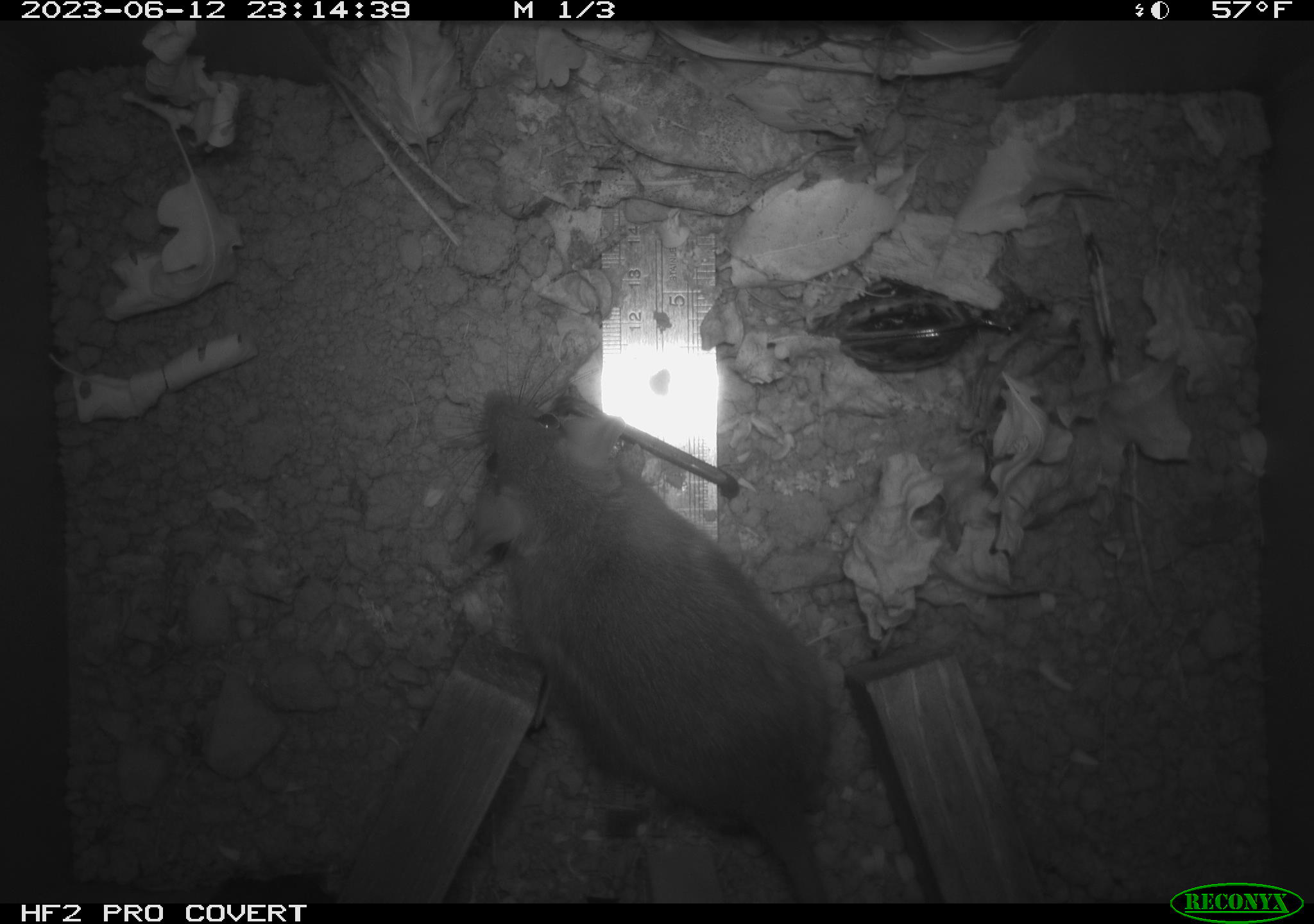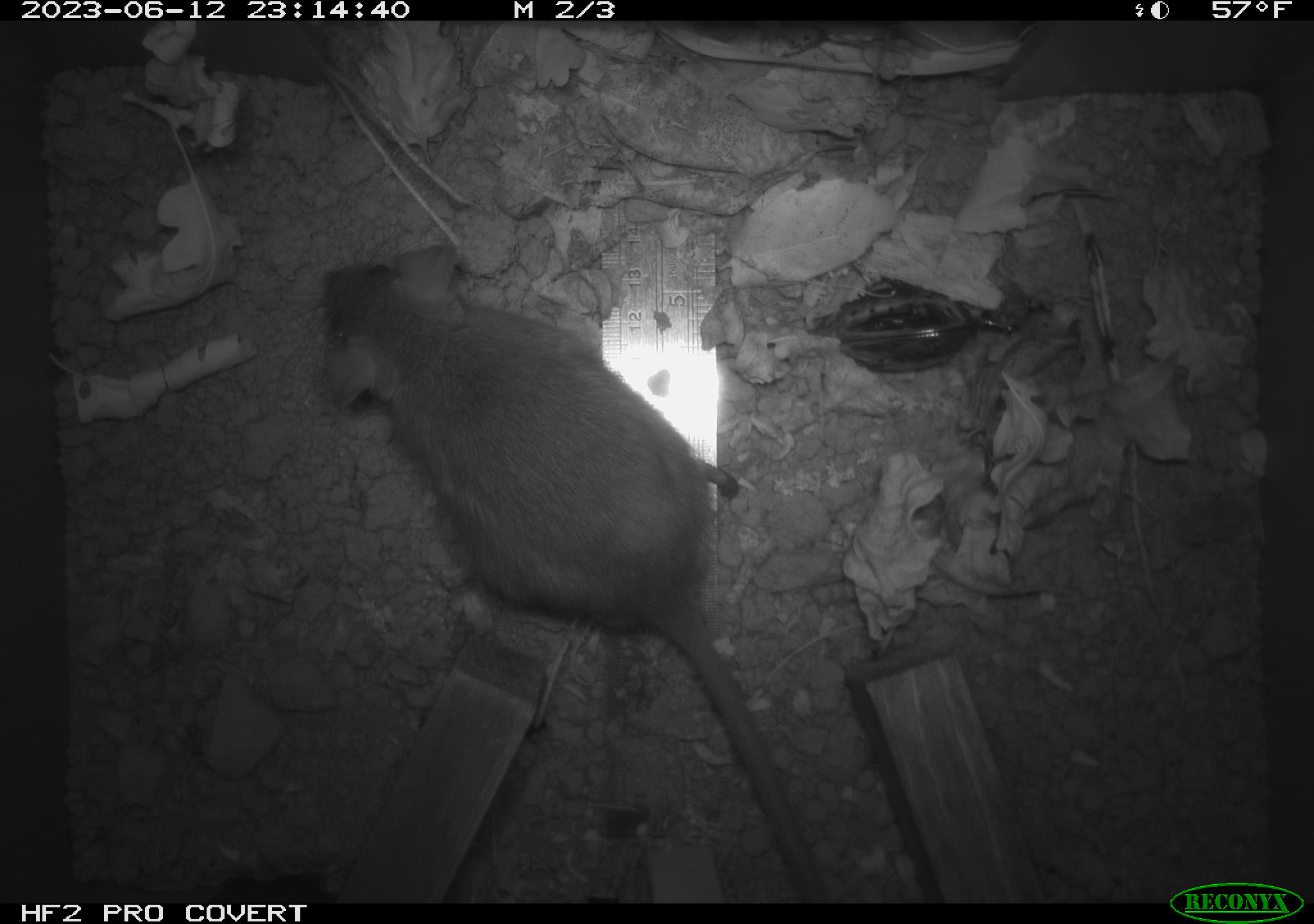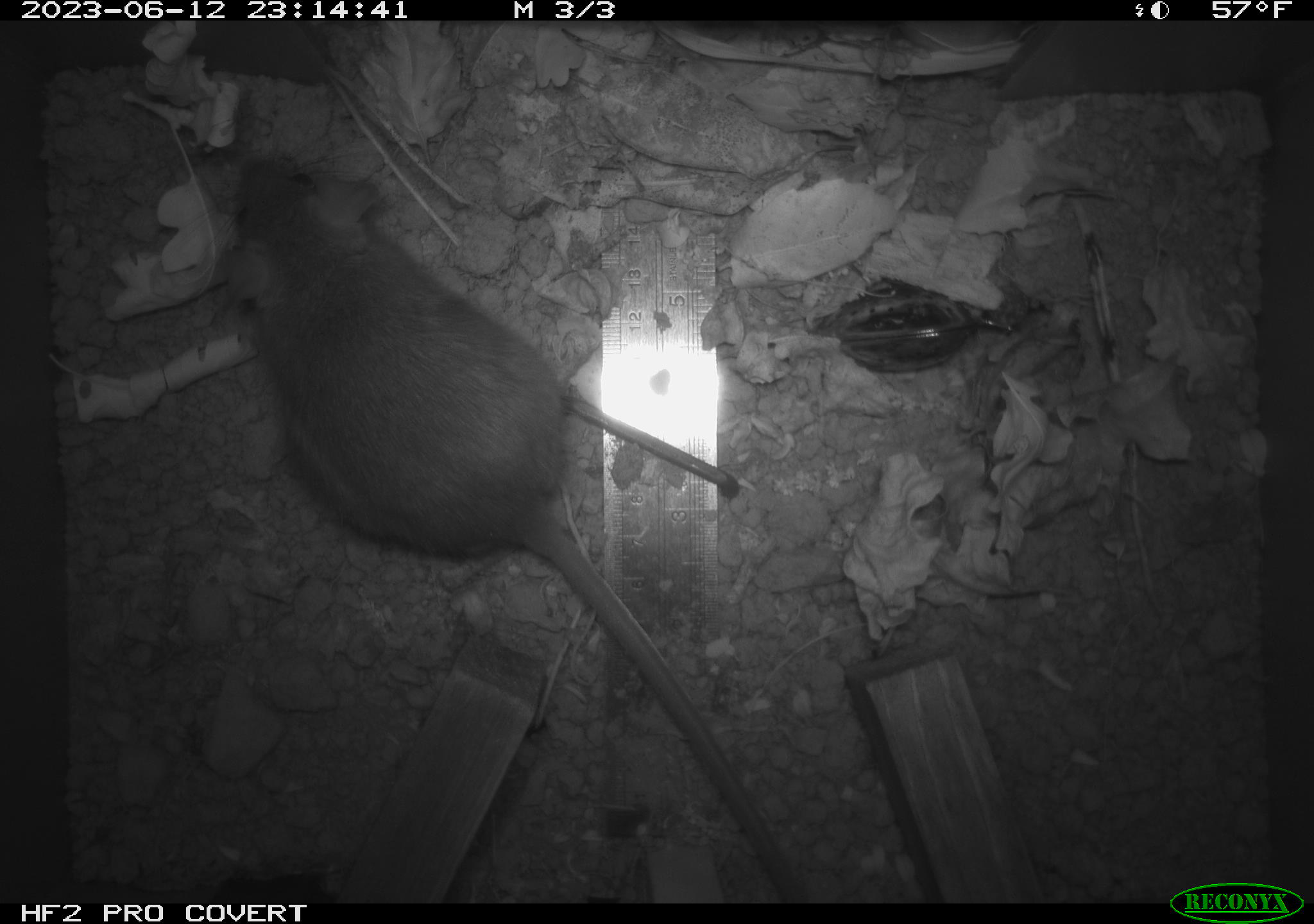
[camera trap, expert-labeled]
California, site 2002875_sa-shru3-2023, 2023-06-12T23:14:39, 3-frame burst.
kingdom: Animalia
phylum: Chordata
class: Mammalia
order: Rodentia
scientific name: Rodentia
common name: mouse species